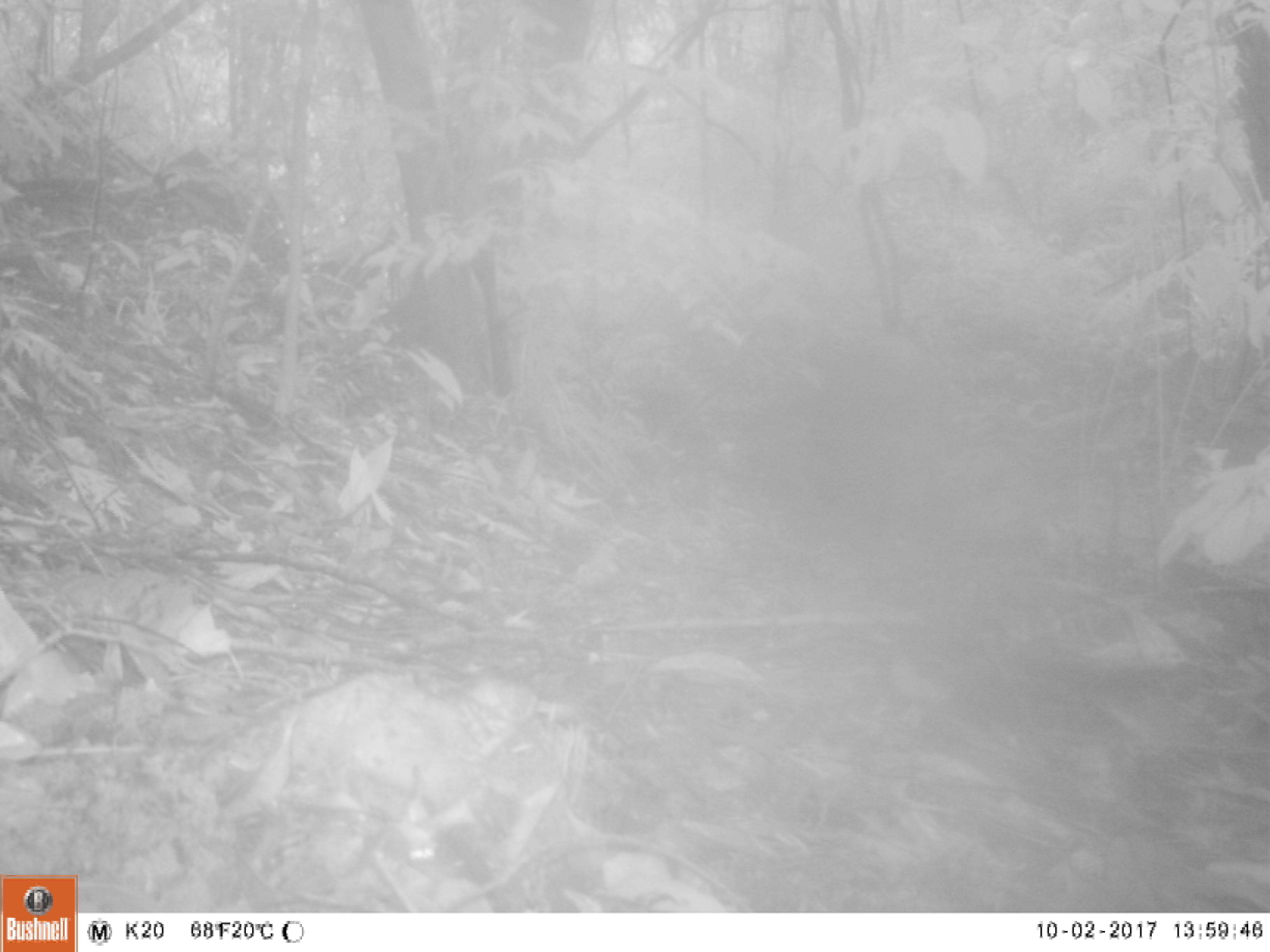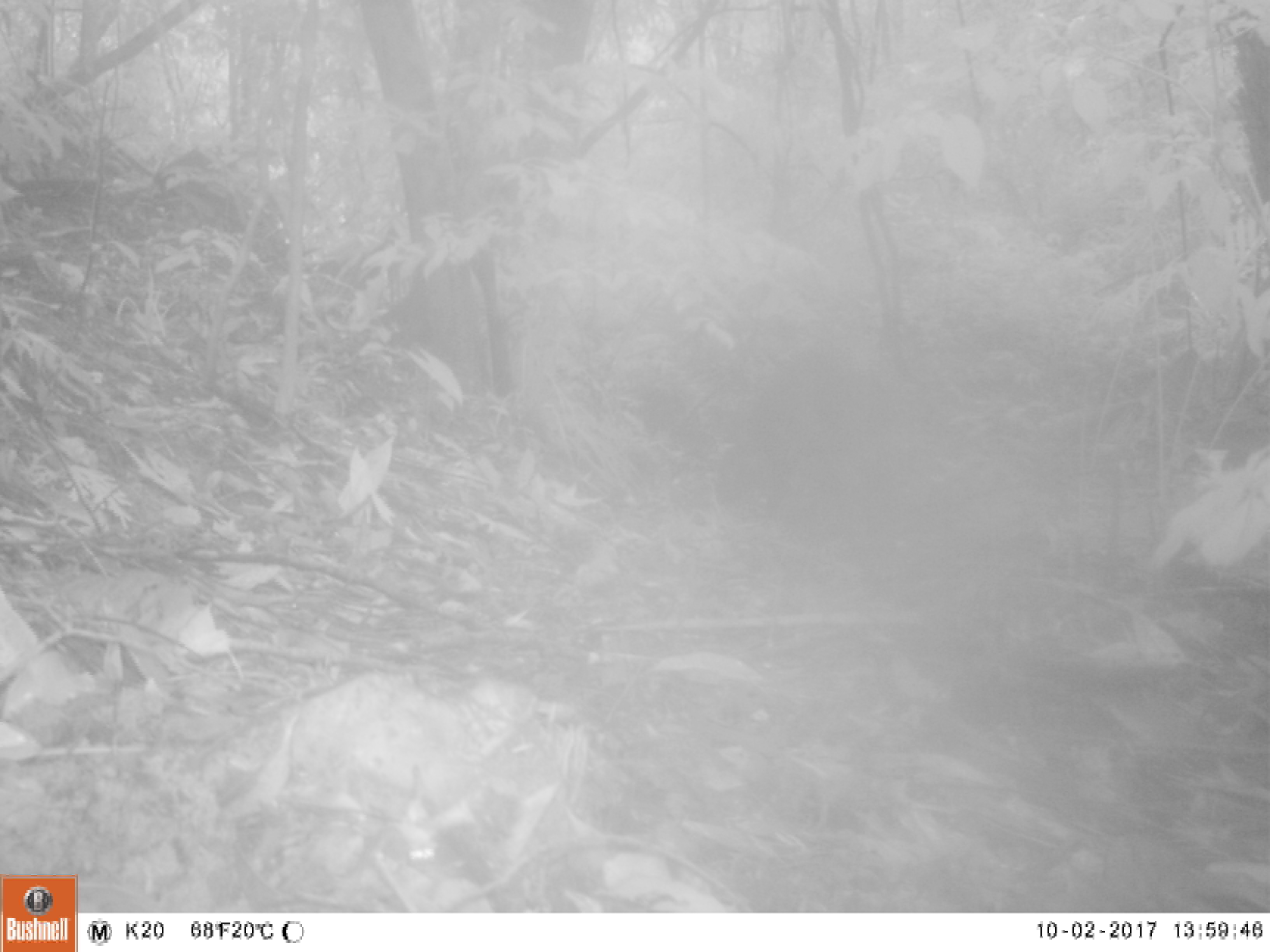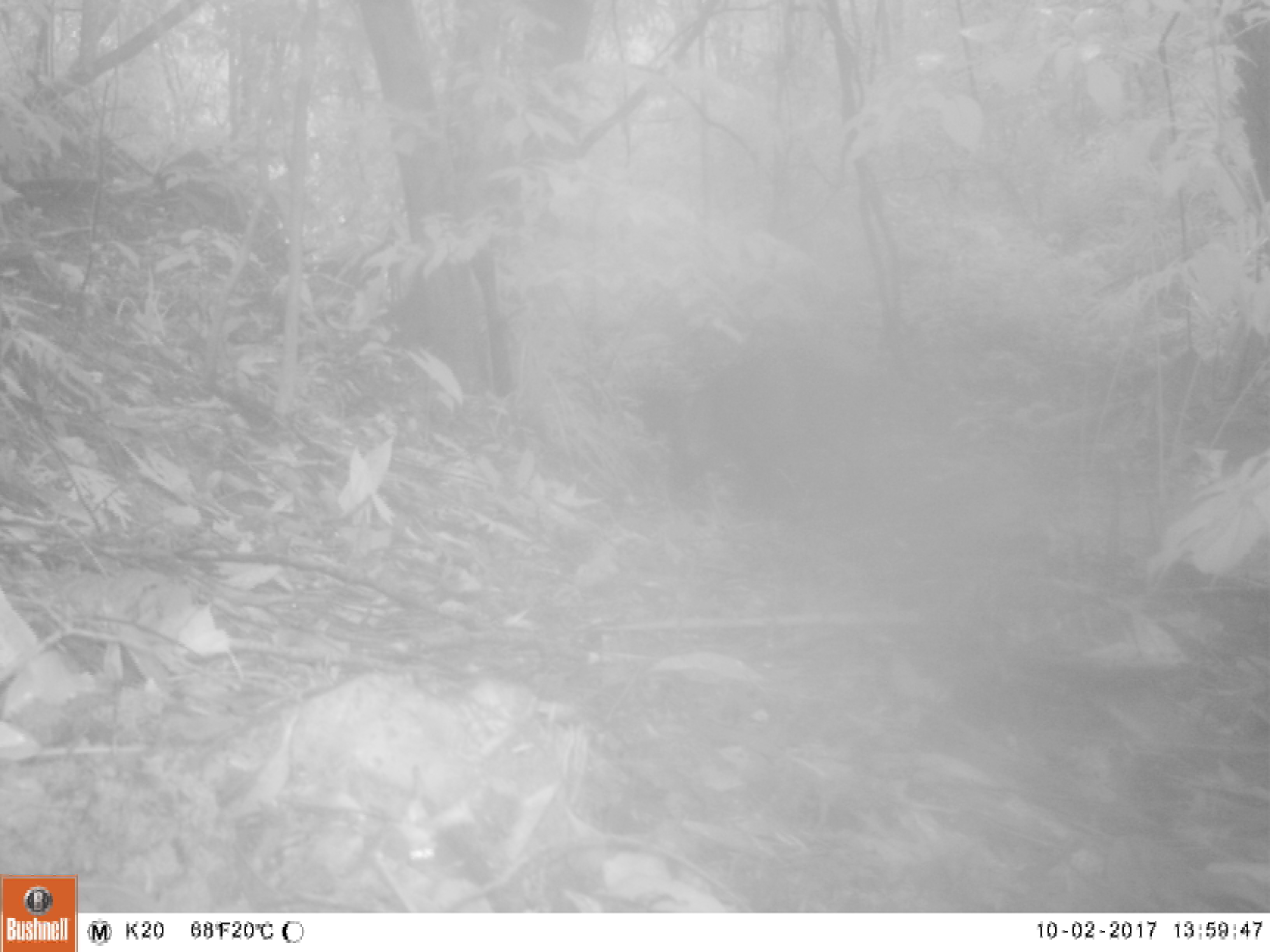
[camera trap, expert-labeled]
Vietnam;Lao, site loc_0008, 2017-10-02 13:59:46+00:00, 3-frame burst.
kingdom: Animalia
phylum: Chordata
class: Mammalia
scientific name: Laurasiatheria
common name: ungulate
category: unidentified ungulates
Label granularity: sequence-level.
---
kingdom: Animalia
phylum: Chordata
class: Mammalia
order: Artiodactyla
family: Suidae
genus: Sus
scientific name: Sus scrofa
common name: eurasian wild pig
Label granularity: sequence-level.